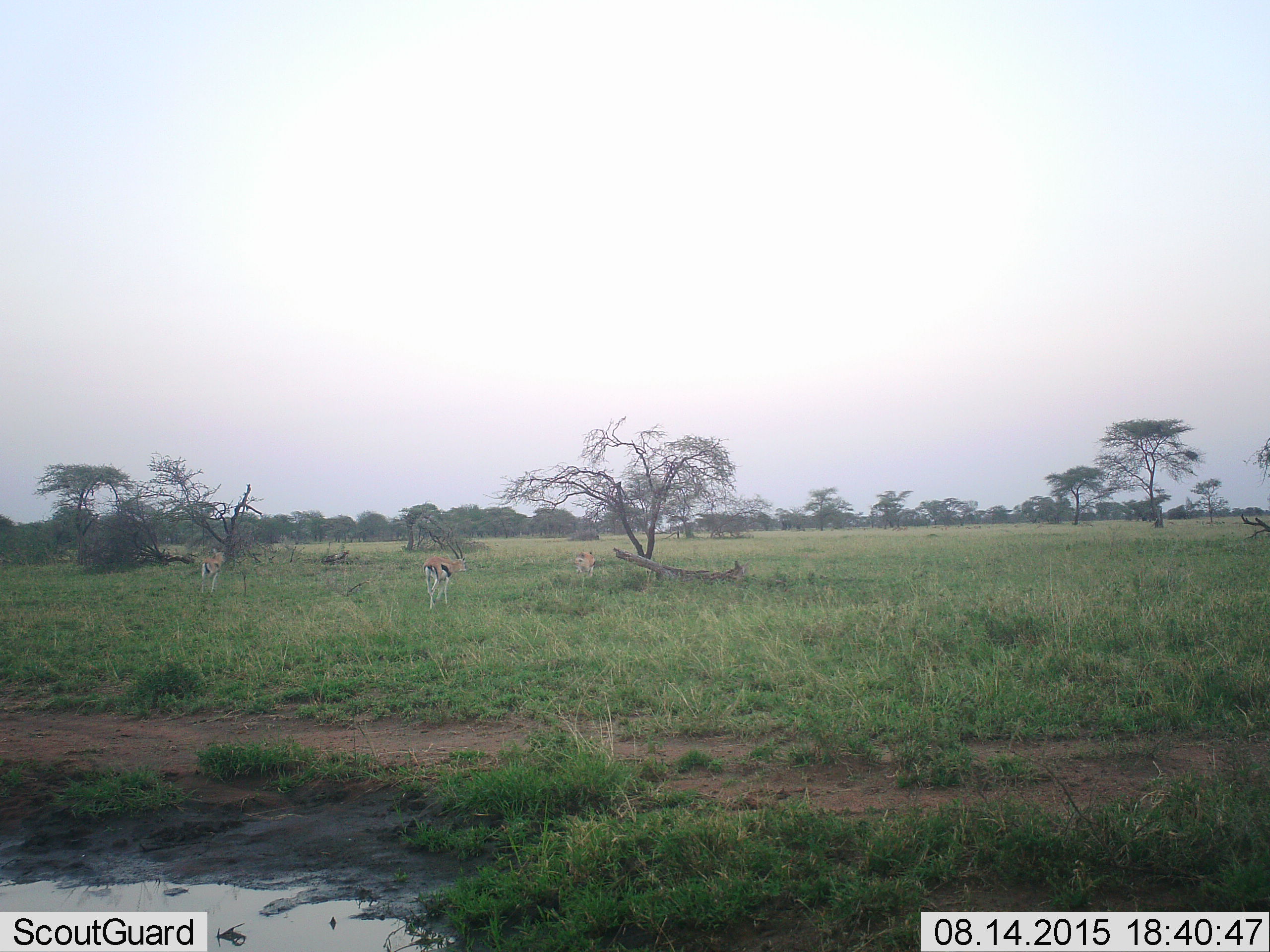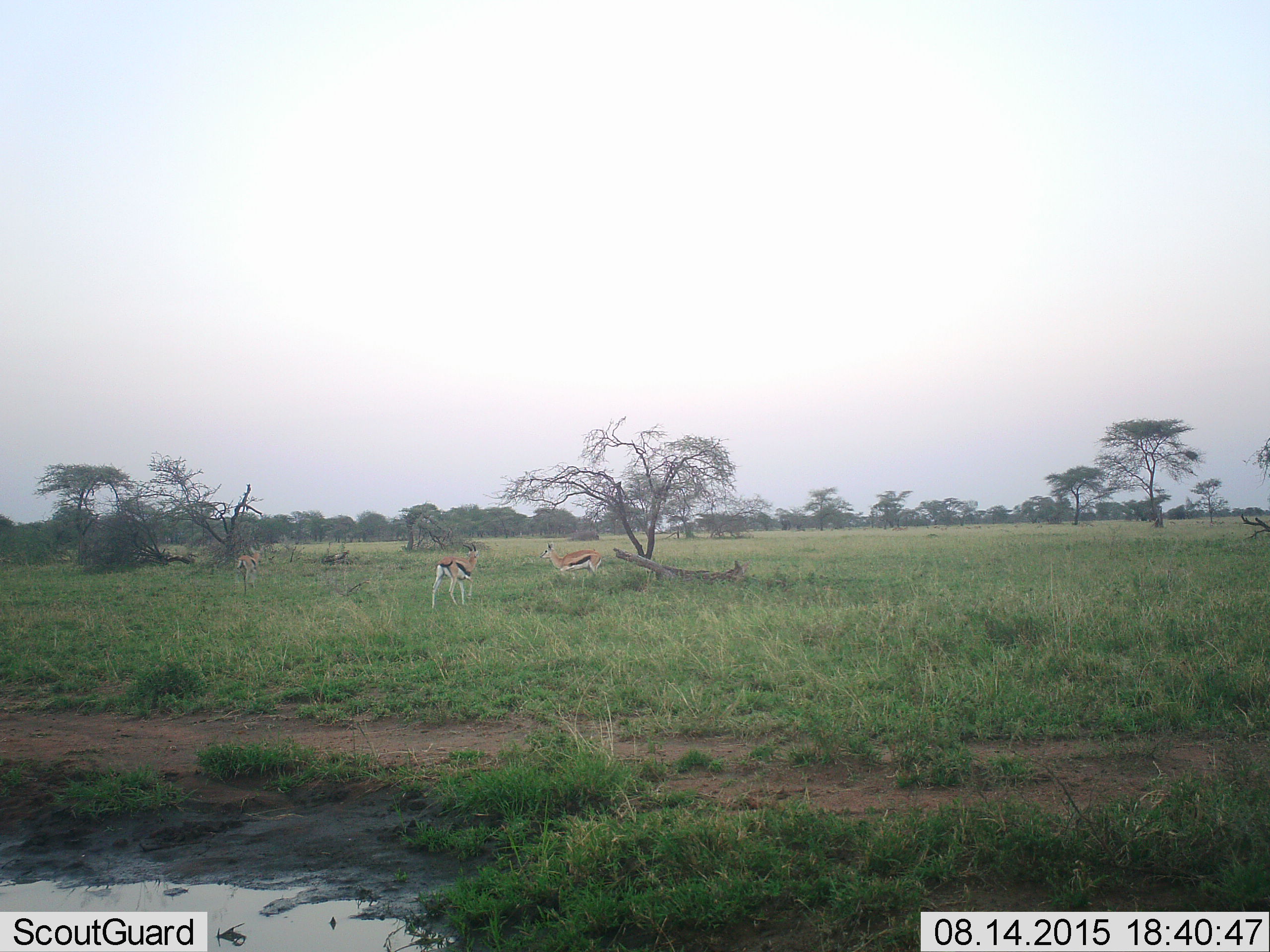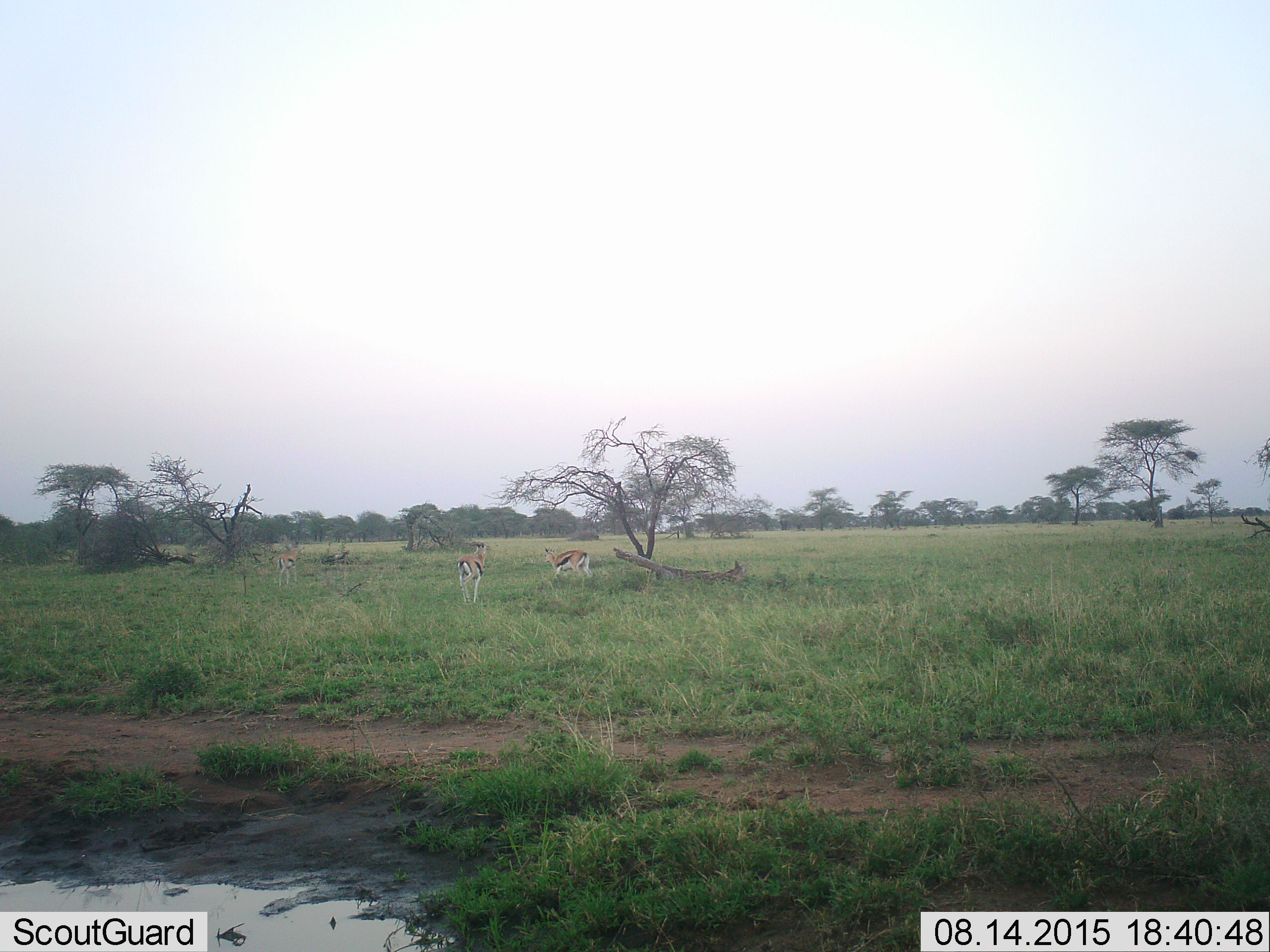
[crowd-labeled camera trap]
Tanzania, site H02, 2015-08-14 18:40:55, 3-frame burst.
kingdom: Animalia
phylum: Chordata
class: Mammalia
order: Artiodactyla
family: Bovidae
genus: Eudorcas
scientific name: Eudorcas thomsonii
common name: thomson's gazelle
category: gazellethomsons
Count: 3.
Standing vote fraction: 0%.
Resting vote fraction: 0%.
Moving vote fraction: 100%.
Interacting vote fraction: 0%.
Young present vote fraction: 0%.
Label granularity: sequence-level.